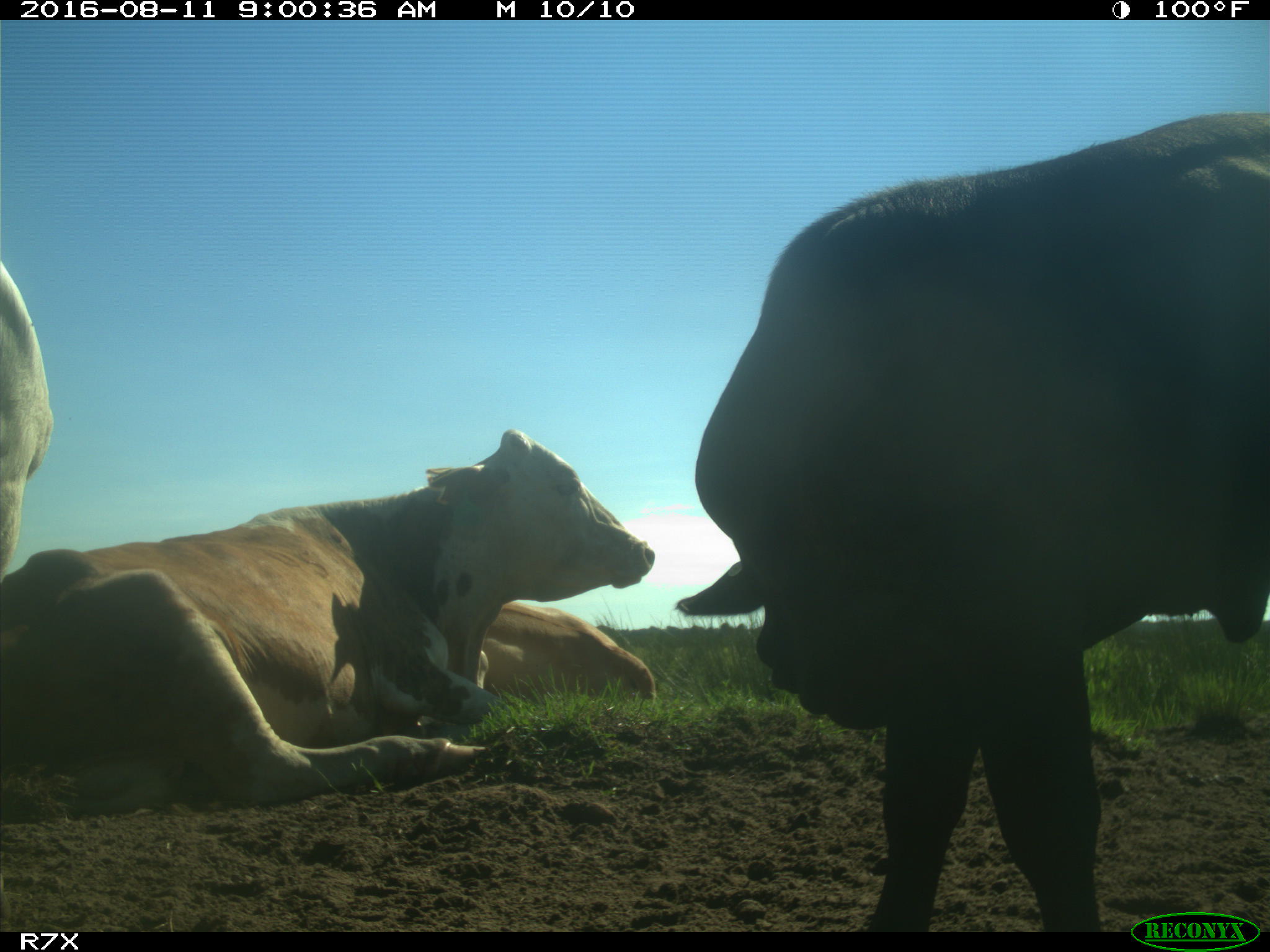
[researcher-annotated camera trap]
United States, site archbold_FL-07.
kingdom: Animalia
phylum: Chordata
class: Mammalia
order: Artiodactyla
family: Bovidae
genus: Bos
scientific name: Bos taurus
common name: domestic cow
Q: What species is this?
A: Bos taurus (domestic cow).